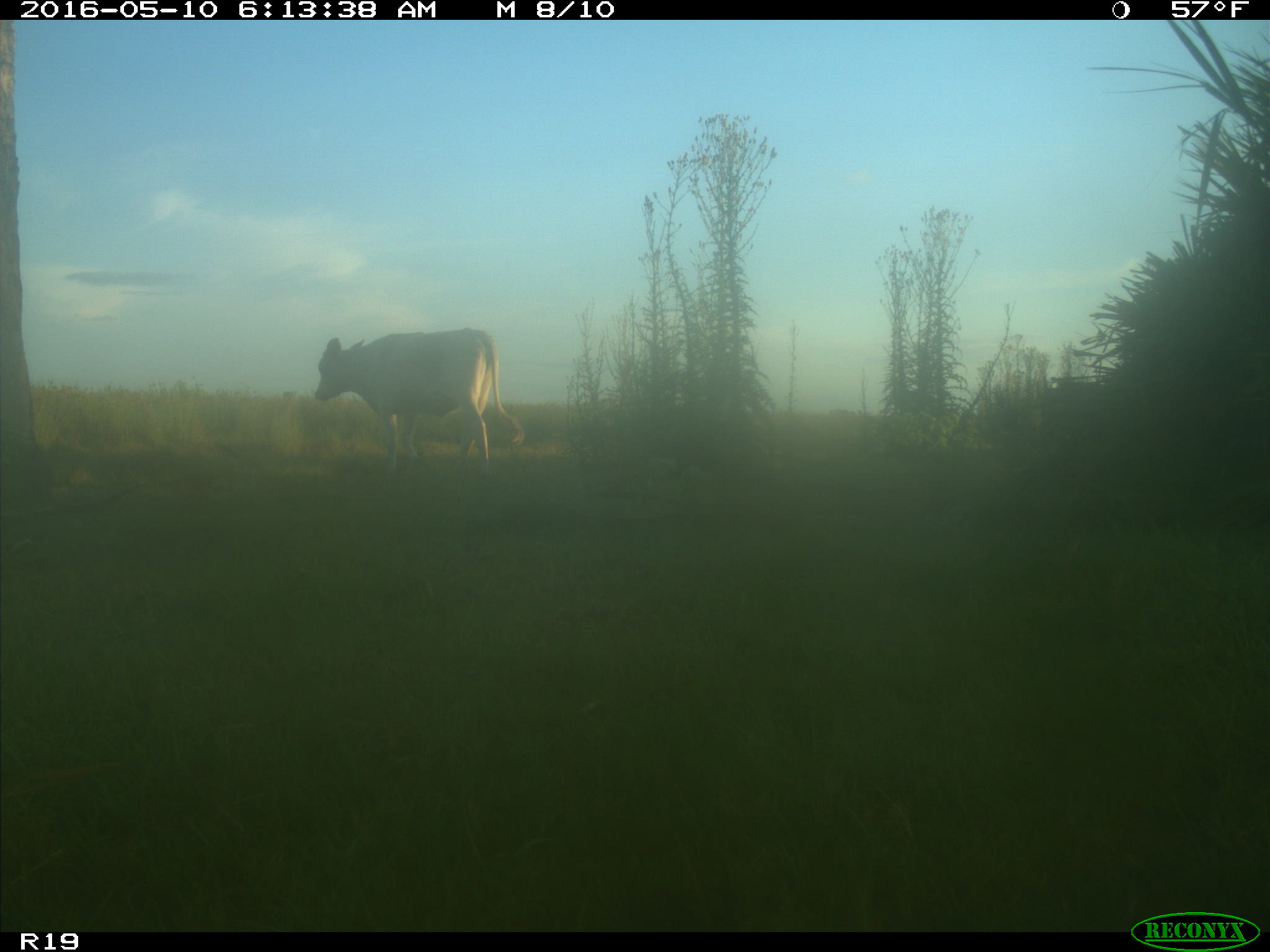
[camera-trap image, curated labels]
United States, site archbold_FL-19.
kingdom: Animalia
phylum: Chordata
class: Mammalia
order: Artiodactyla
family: Bovidae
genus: Bos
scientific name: Bos taurus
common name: domestic cow